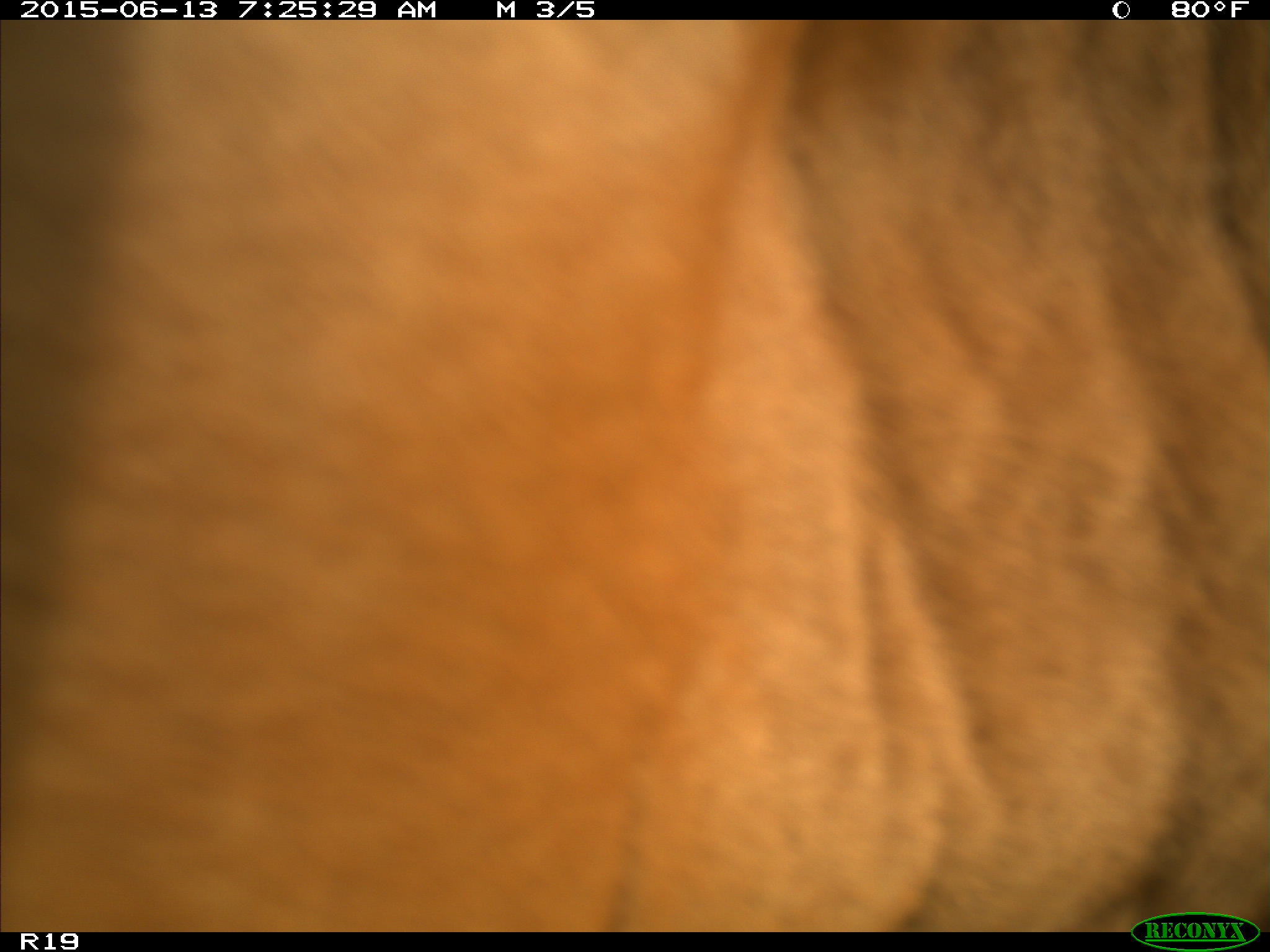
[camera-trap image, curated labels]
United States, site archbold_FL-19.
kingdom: Animalia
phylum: Chordata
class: Mammalia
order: Artiodactyla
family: Bovidae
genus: Bos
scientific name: Bos taurus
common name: domestic cow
Bos taurus (domestic cow).